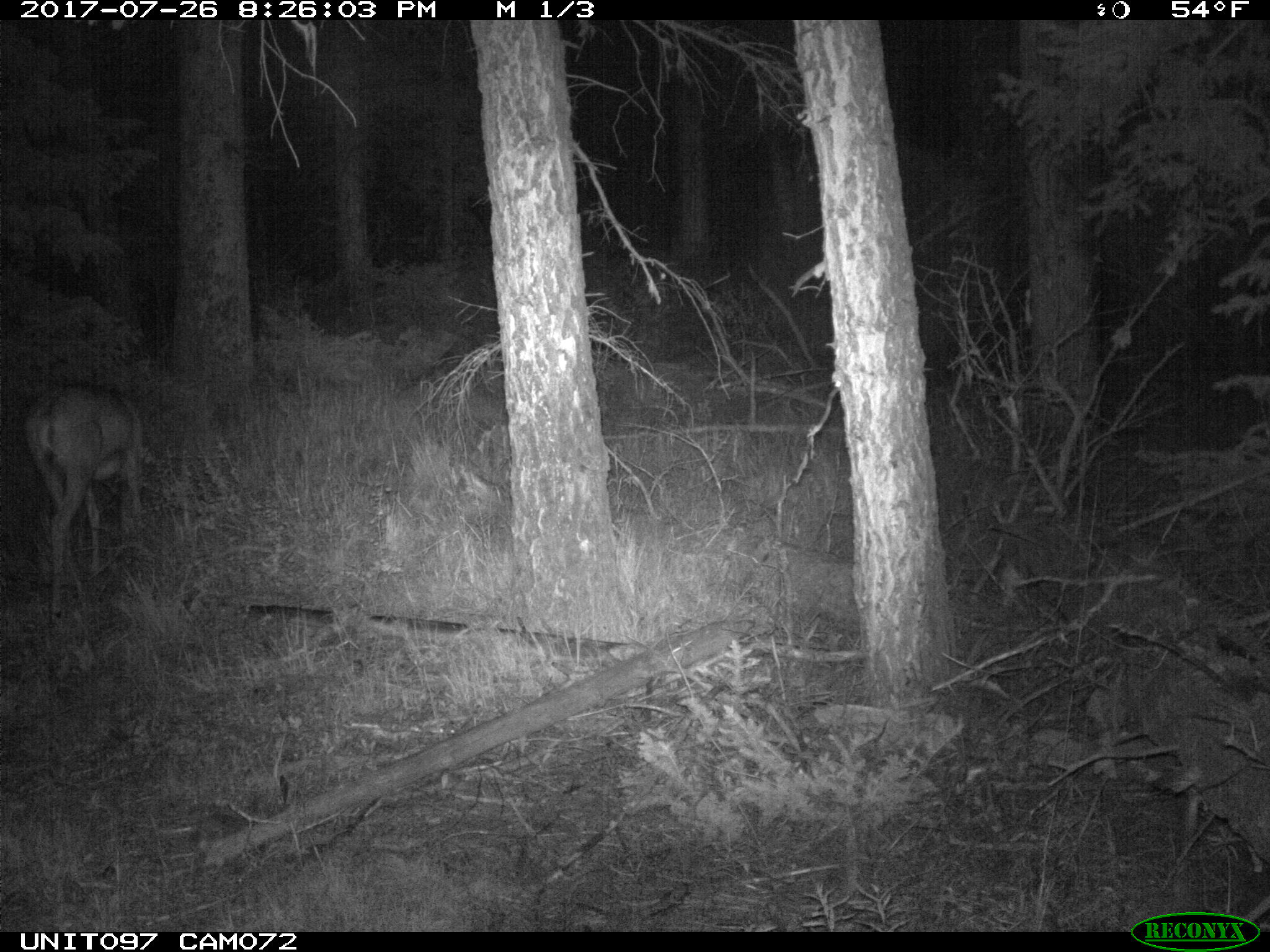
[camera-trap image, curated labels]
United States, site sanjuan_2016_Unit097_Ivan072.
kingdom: Animalia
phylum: Chordata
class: Mammalia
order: Artiodactyla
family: Cervidae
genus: Odocoileus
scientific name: Odocoileus hemionus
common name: mule deer